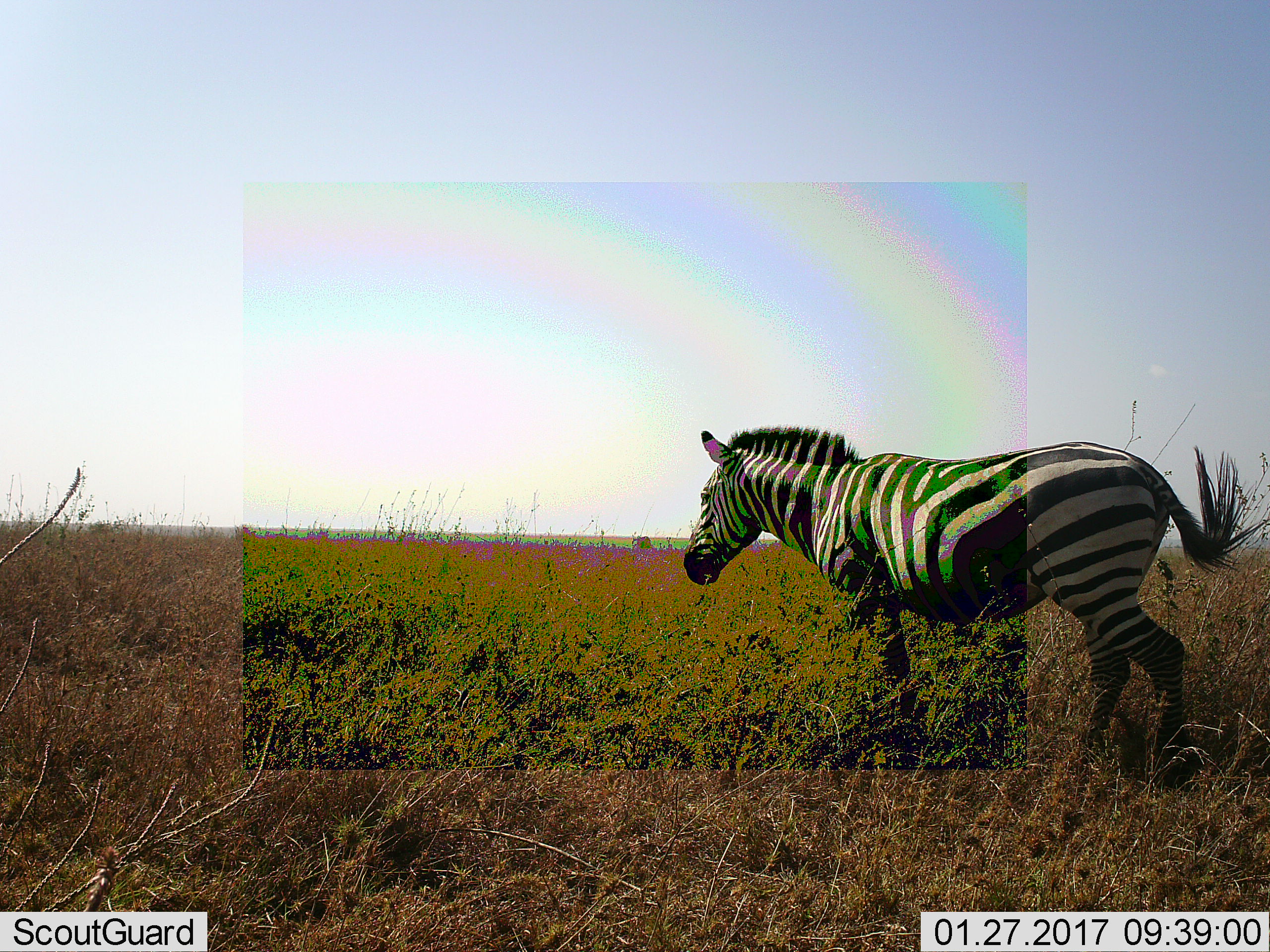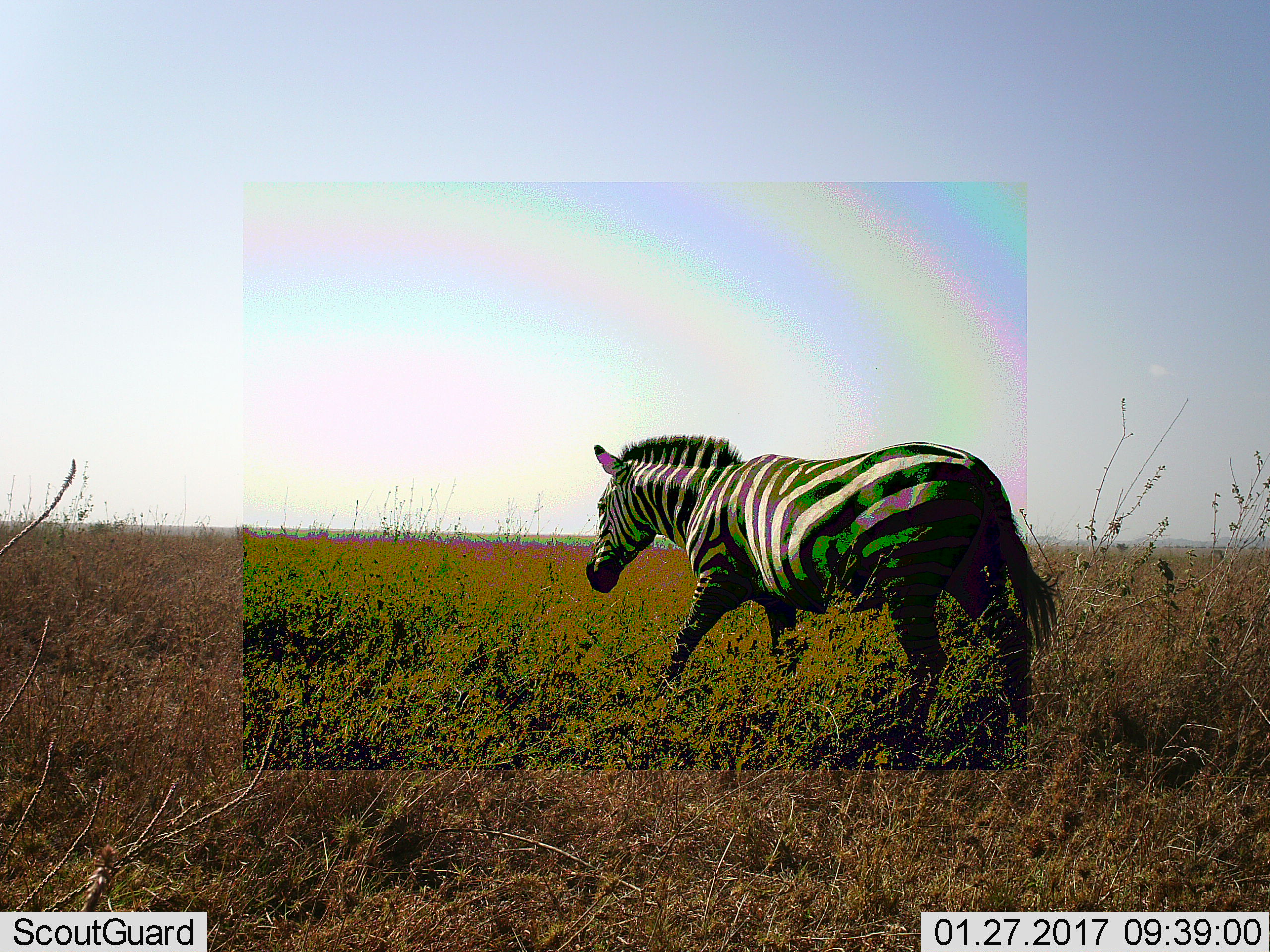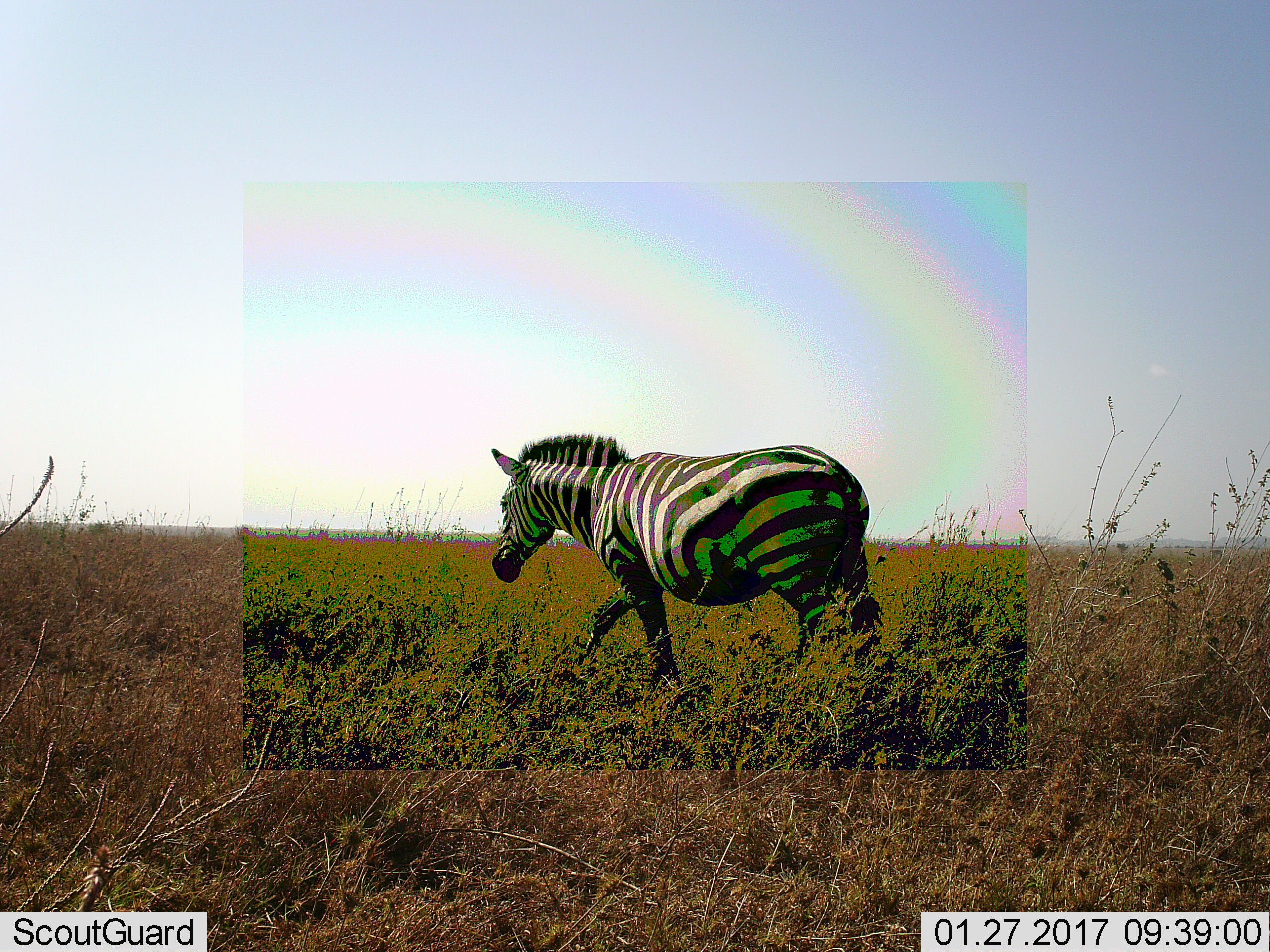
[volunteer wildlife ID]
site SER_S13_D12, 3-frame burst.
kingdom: Animalia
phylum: Chordata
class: Mammalia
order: Perissodactyla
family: Equidae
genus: Equus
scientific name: Equus quagga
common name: plains zebra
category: zebraplains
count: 1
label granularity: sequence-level